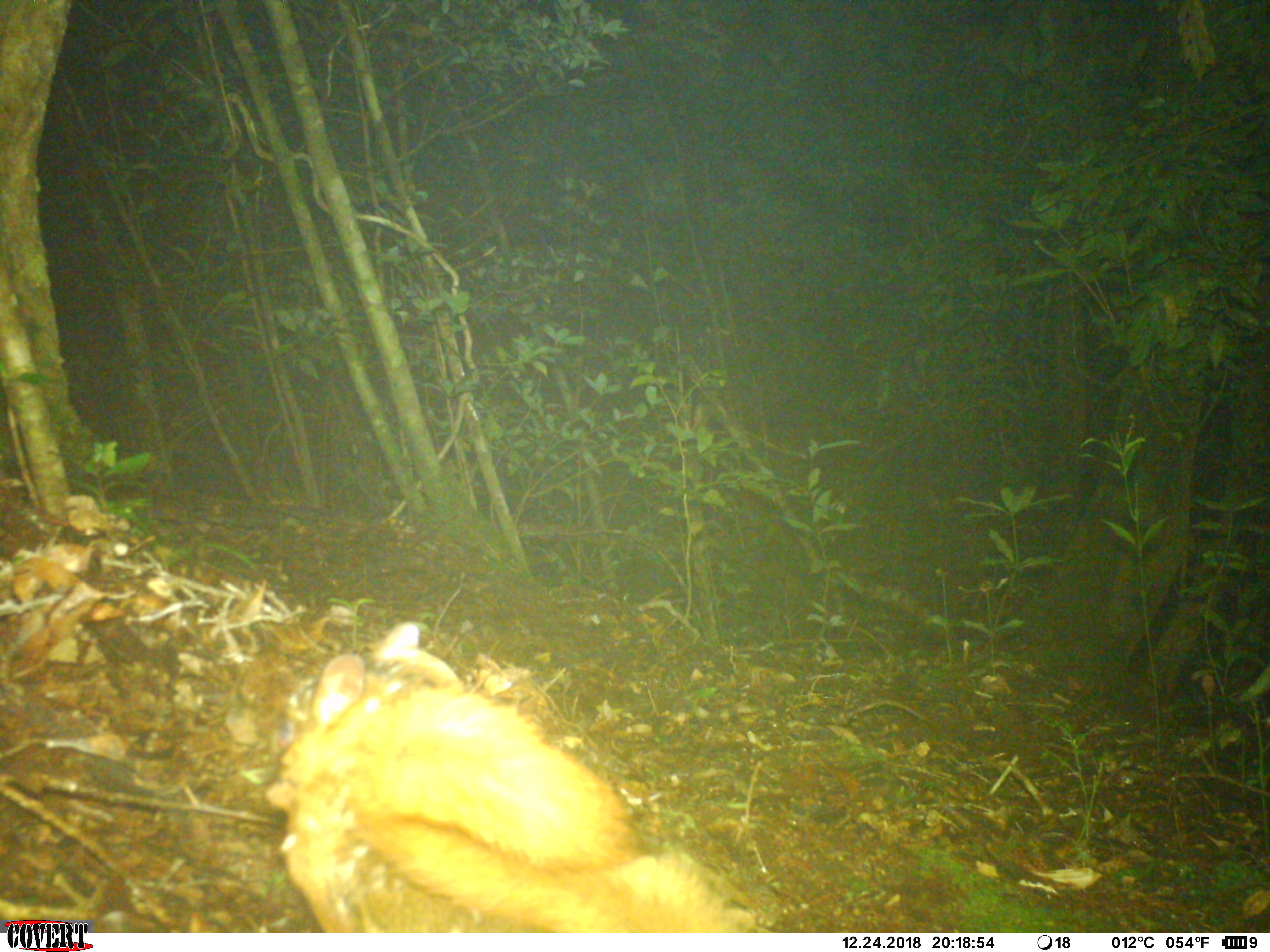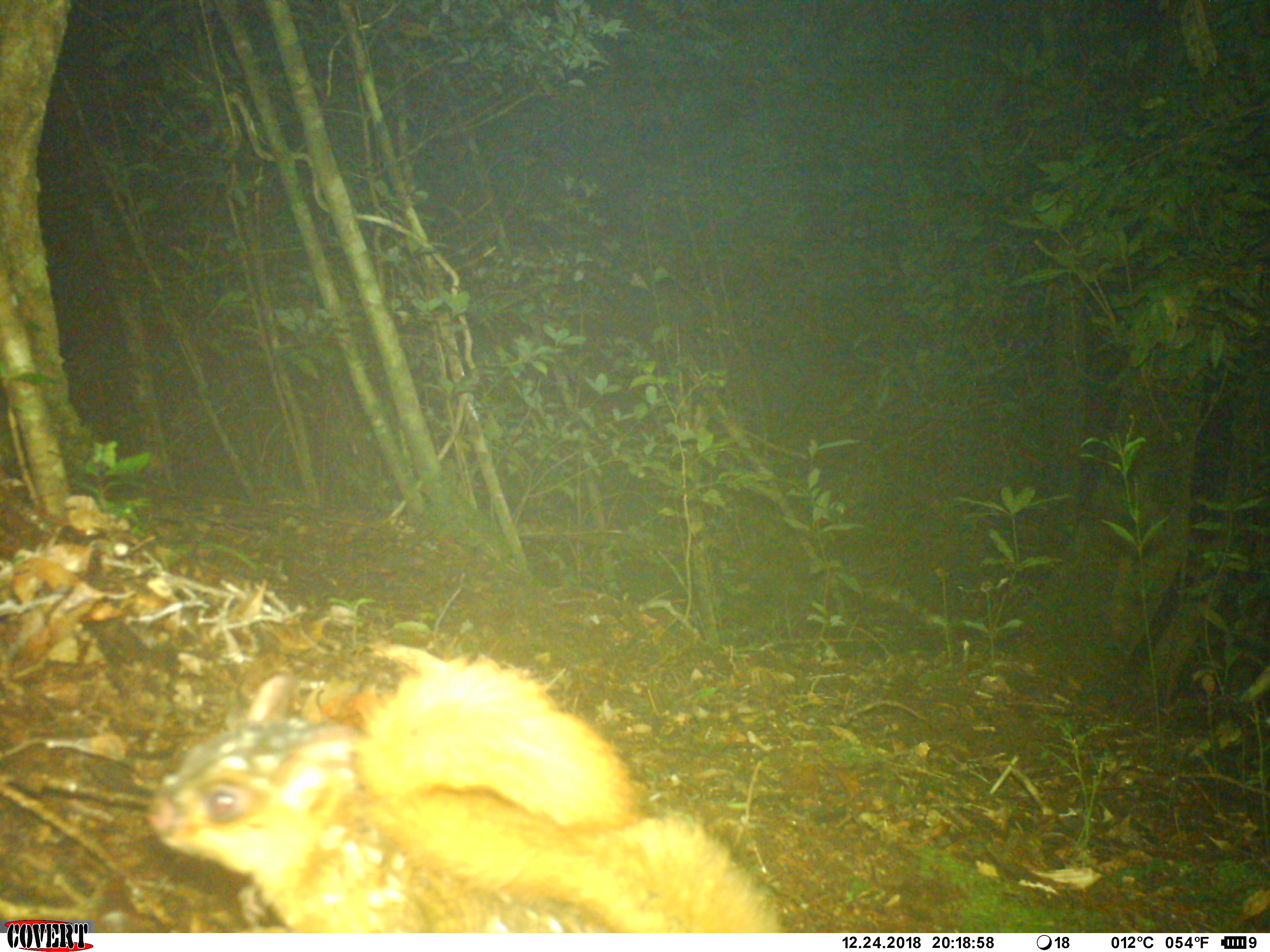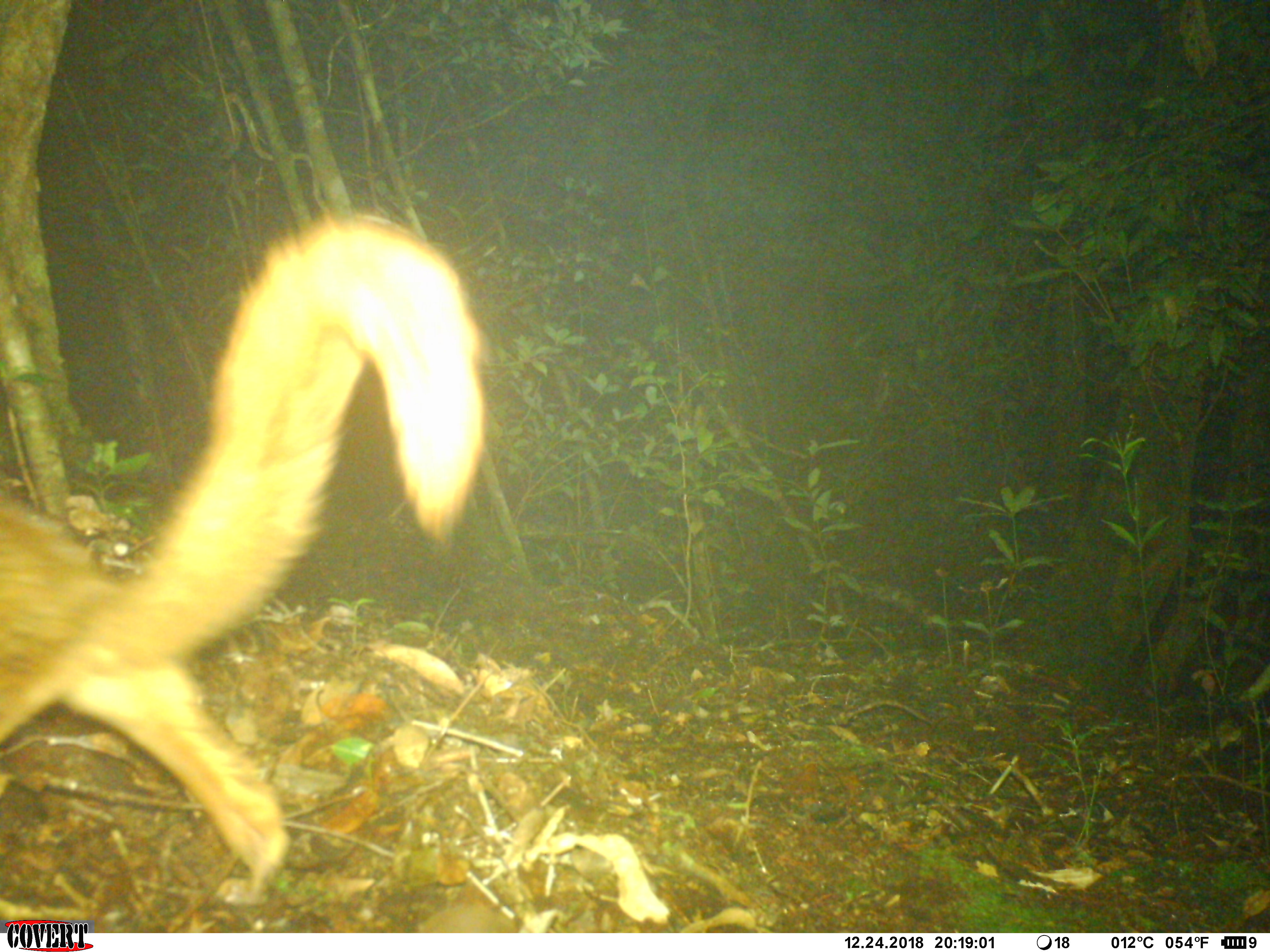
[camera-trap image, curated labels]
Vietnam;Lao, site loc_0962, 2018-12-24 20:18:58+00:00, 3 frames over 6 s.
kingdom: Animalia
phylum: Chordata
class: Mammalia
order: Rodentia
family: Sciuridae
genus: Petaurista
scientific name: Petaurista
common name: giant flying squirrel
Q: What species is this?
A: Giant flying squirrel (Petaurista).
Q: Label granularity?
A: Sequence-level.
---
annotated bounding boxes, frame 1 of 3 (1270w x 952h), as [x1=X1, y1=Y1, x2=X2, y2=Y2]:
giant flying squirrel: [x1=265, y1=619, x2=757, y2=928]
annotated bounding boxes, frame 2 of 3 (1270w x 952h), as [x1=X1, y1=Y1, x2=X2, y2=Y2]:
giant flying squirrel: [x1=140, y1=638, x2=783, y2=928]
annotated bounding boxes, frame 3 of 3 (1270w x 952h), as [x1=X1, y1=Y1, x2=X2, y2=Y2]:
giant flying squirrel: [x1=0, y1=202, x2=491, y2=899]